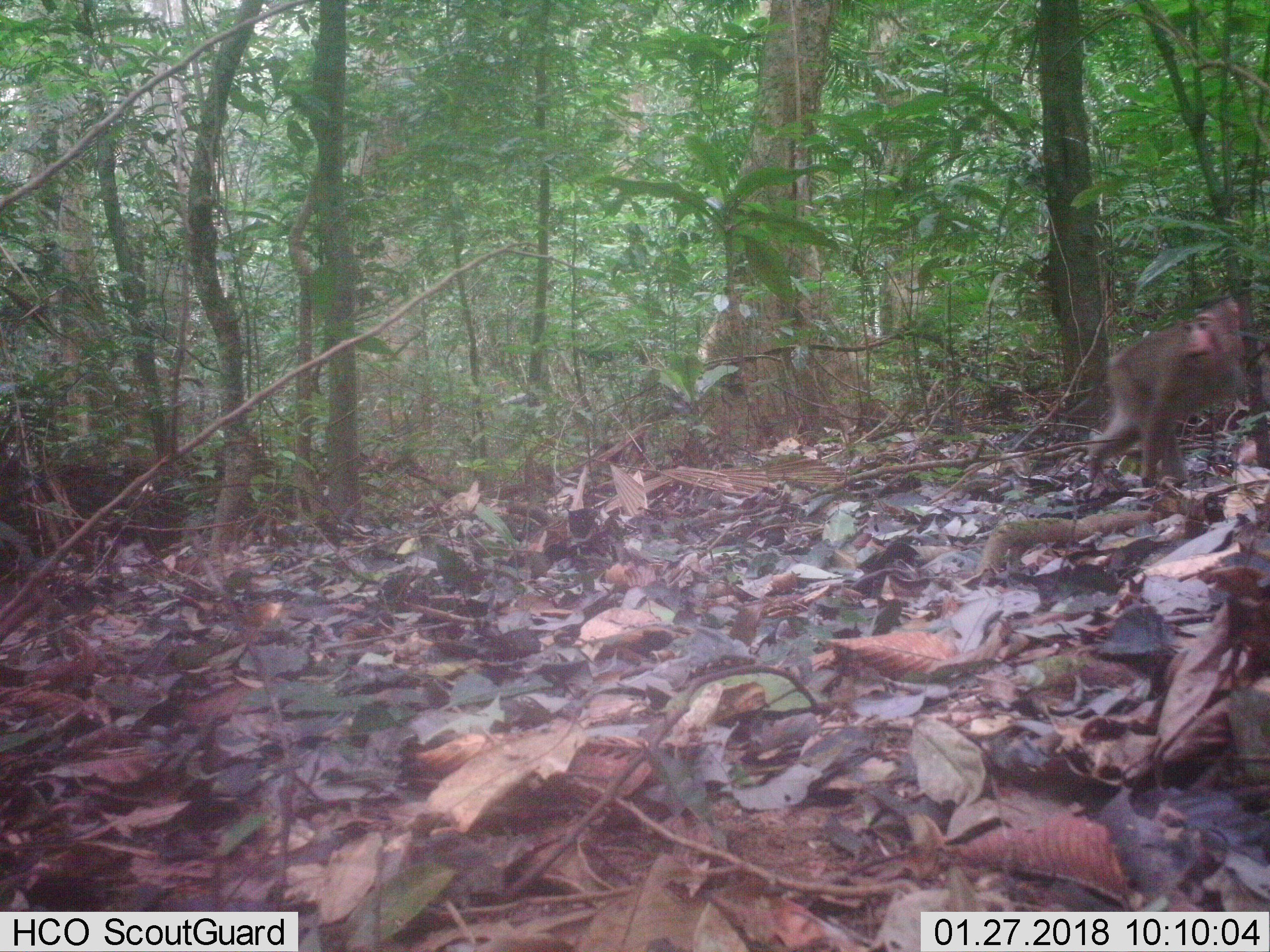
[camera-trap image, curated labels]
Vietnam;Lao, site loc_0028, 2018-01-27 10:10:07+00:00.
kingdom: Animalia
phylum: Chordata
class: Mammalia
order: Primates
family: Cercopithecidae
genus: Macaca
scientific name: Macaca nemestrina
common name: pig-tailed macaque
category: pig tailed macaque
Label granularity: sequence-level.